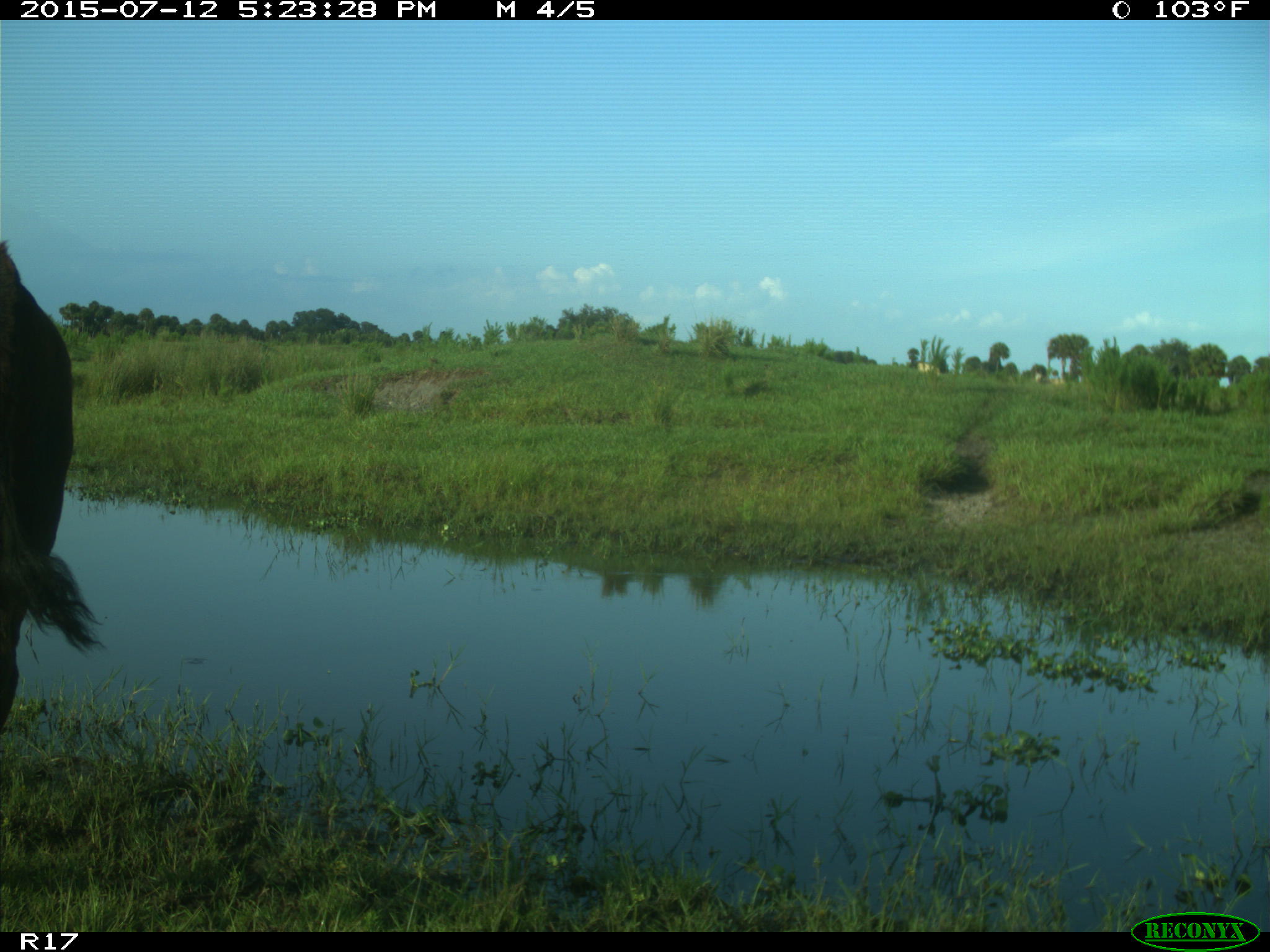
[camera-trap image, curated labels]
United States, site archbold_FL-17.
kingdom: Animalia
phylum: Chordata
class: Mammalia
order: Artiodactyla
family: Bovidae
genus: Bos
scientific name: Bos taurus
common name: domestic cow